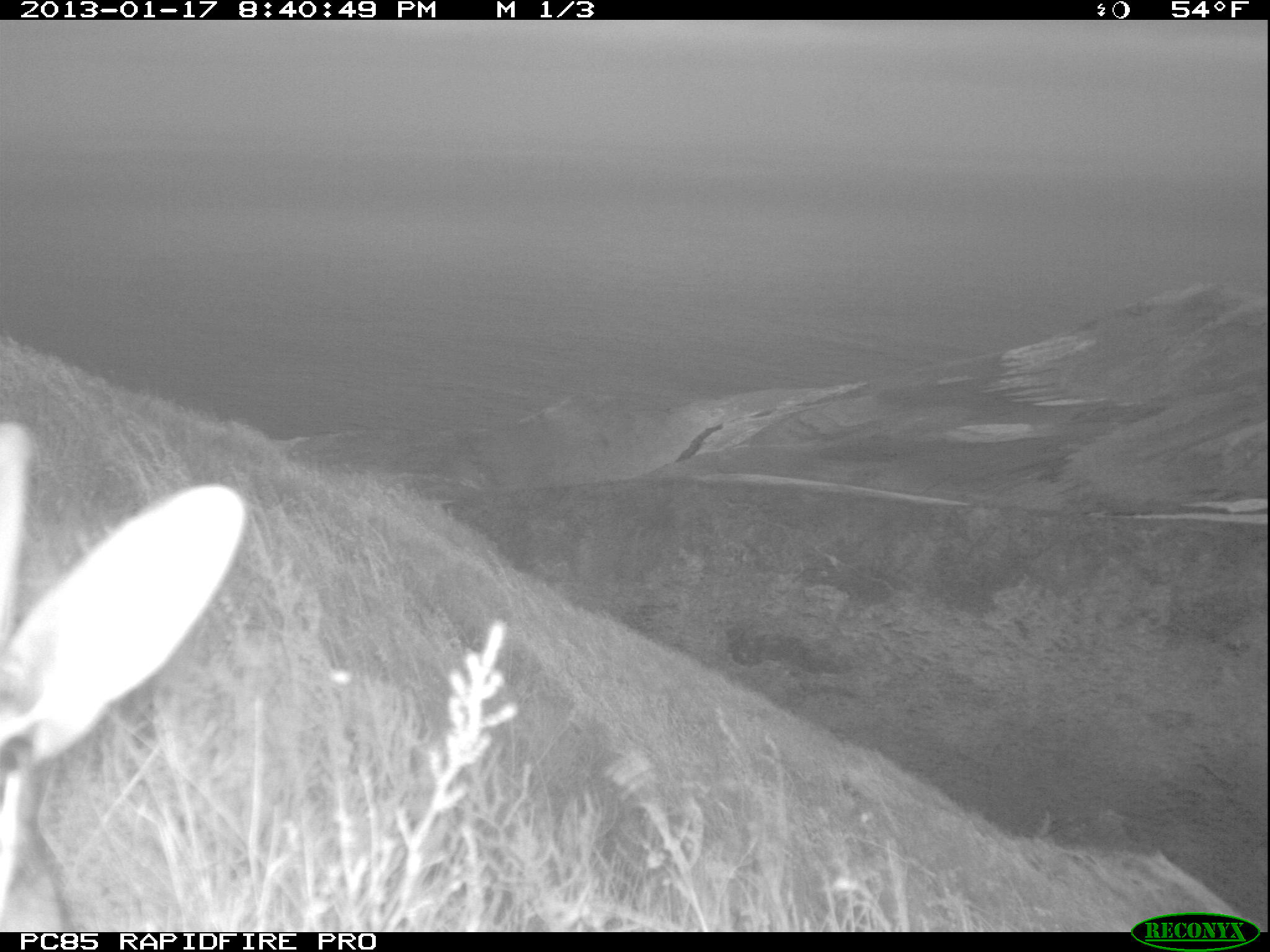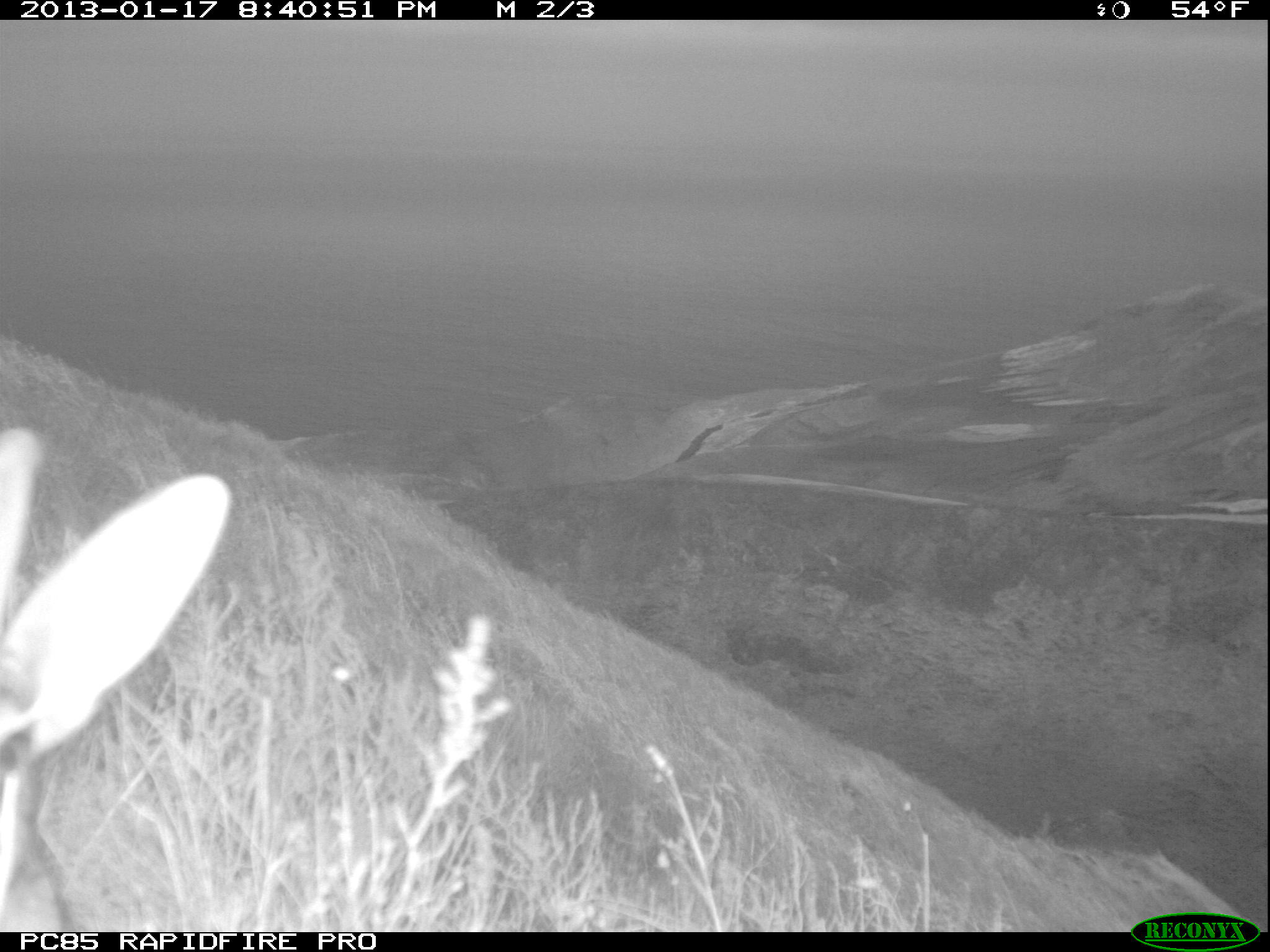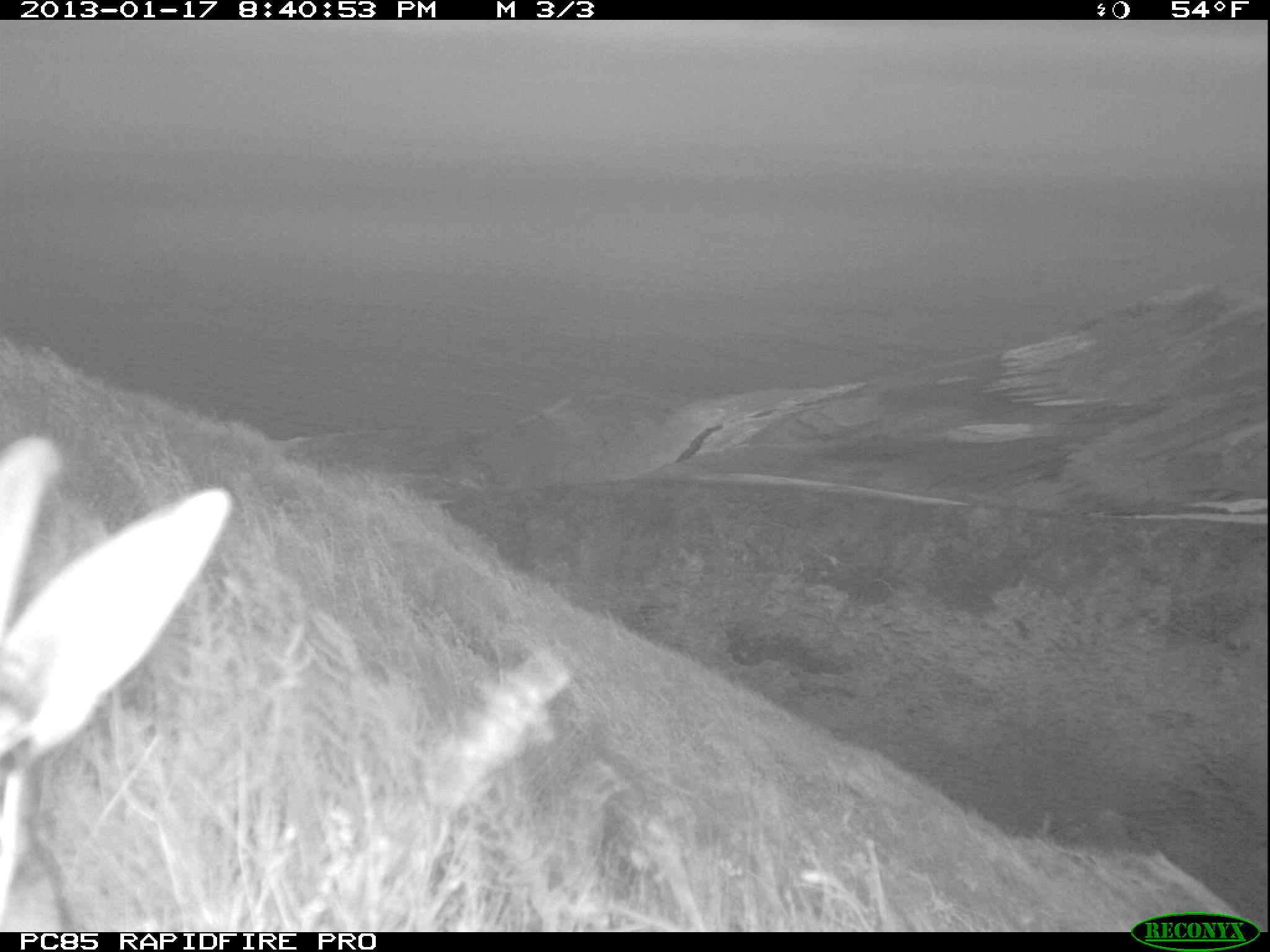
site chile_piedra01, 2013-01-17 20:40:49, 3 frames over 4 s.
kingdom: Animalia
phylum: Chordata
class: Mammalia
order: Lagomorpha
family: Leporidae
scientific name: Leporidae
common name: rabbits and hares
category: rabbit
Rabbit (rabbits and hares) (Leporidae).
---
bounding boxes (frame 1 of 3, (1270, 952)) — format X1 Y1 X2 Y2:
rabbit: 0 415 247 933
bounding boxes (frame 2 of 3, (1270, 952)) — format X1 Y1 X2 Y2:
rabbit: 1 425 236 929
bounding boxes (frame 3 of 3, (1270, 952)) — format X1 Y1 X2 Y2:
rabbit: 1 431 231 935